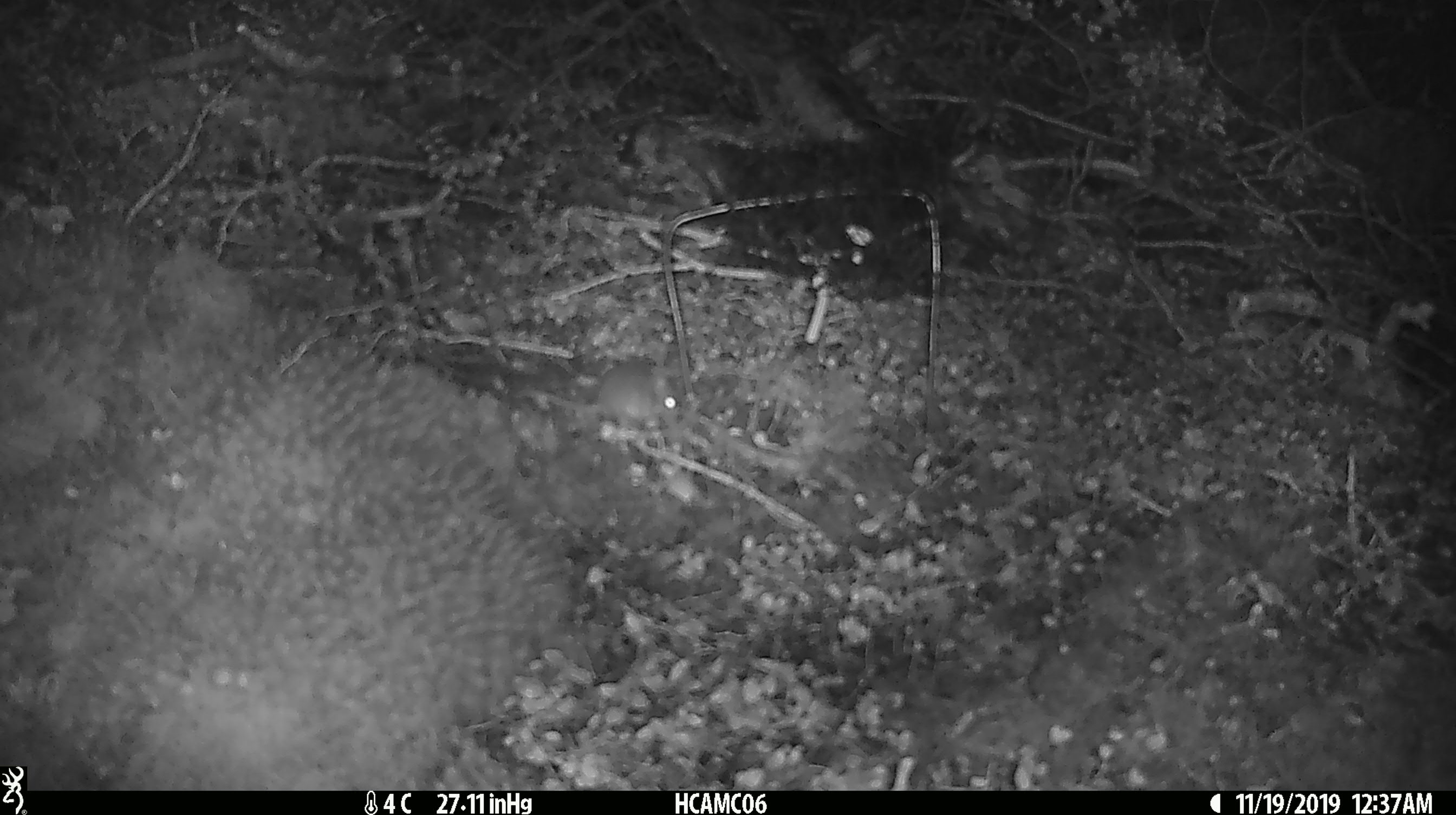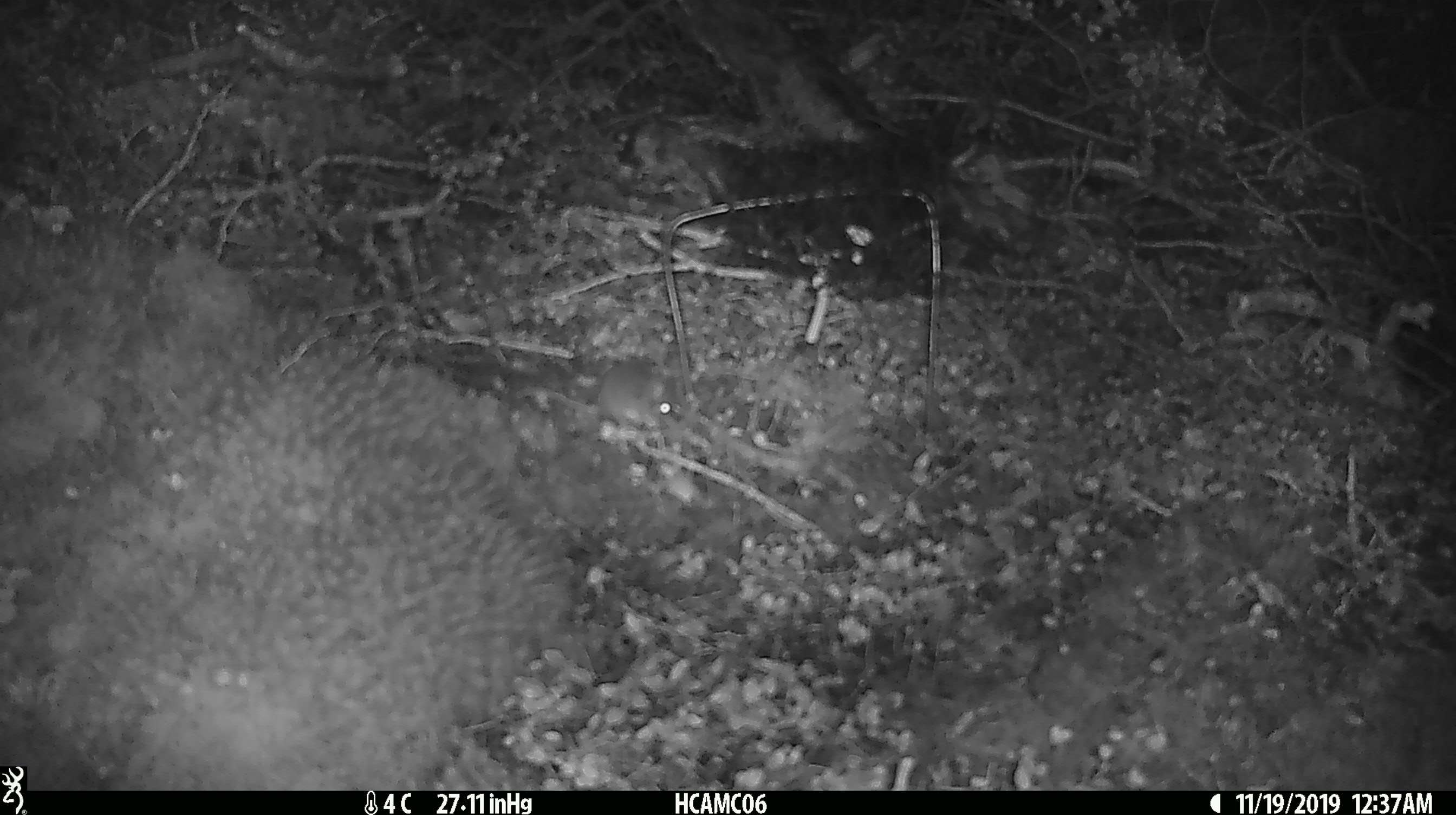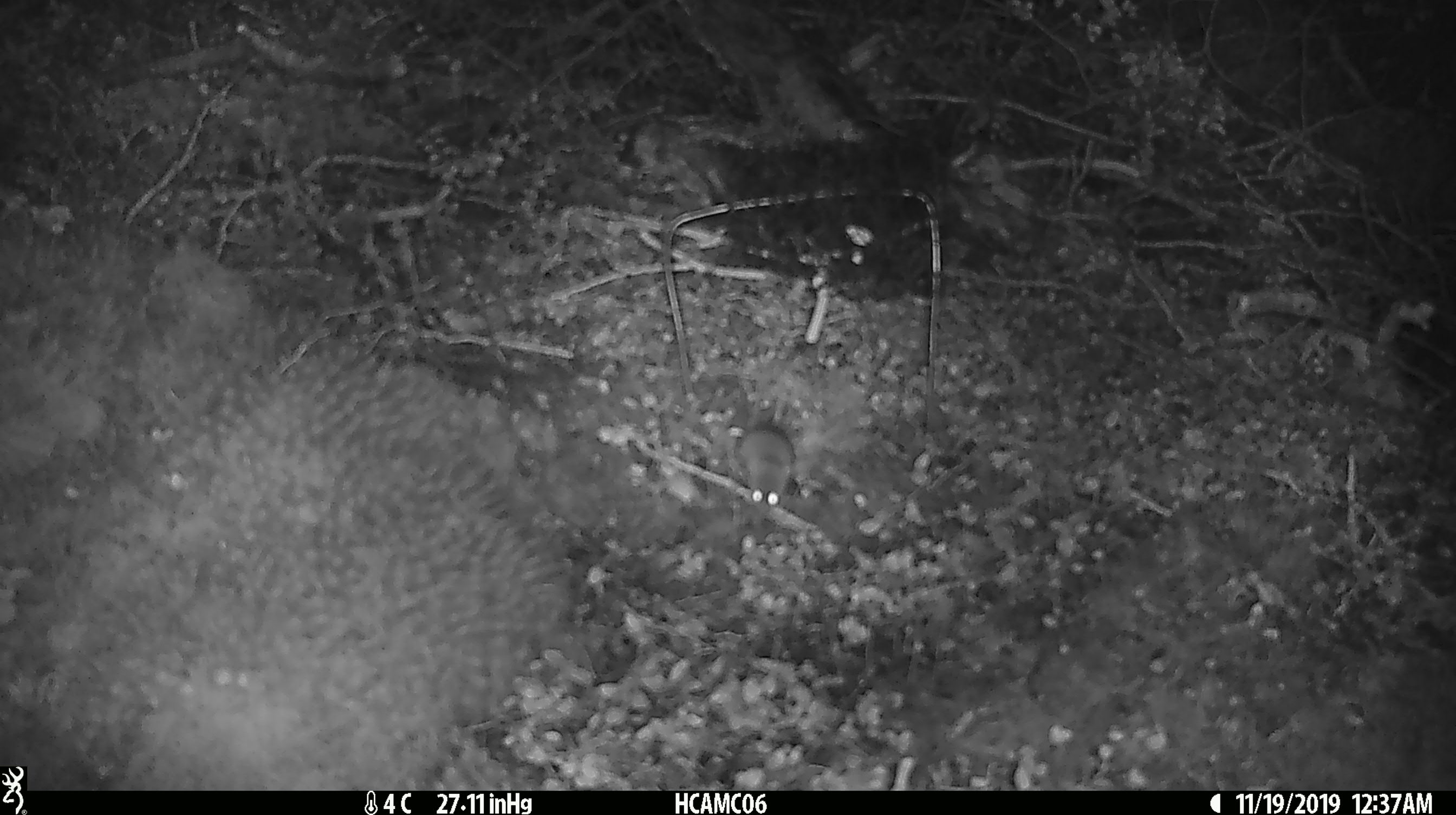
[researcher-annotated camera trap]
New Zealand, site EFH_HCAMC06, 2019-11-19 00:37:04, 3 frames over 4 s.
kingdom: Animalia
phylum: Chordata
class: Mammalia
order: Rodentia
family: Muridae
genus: Mus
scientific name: Mus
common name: mouse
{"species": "mouse (Mus)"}